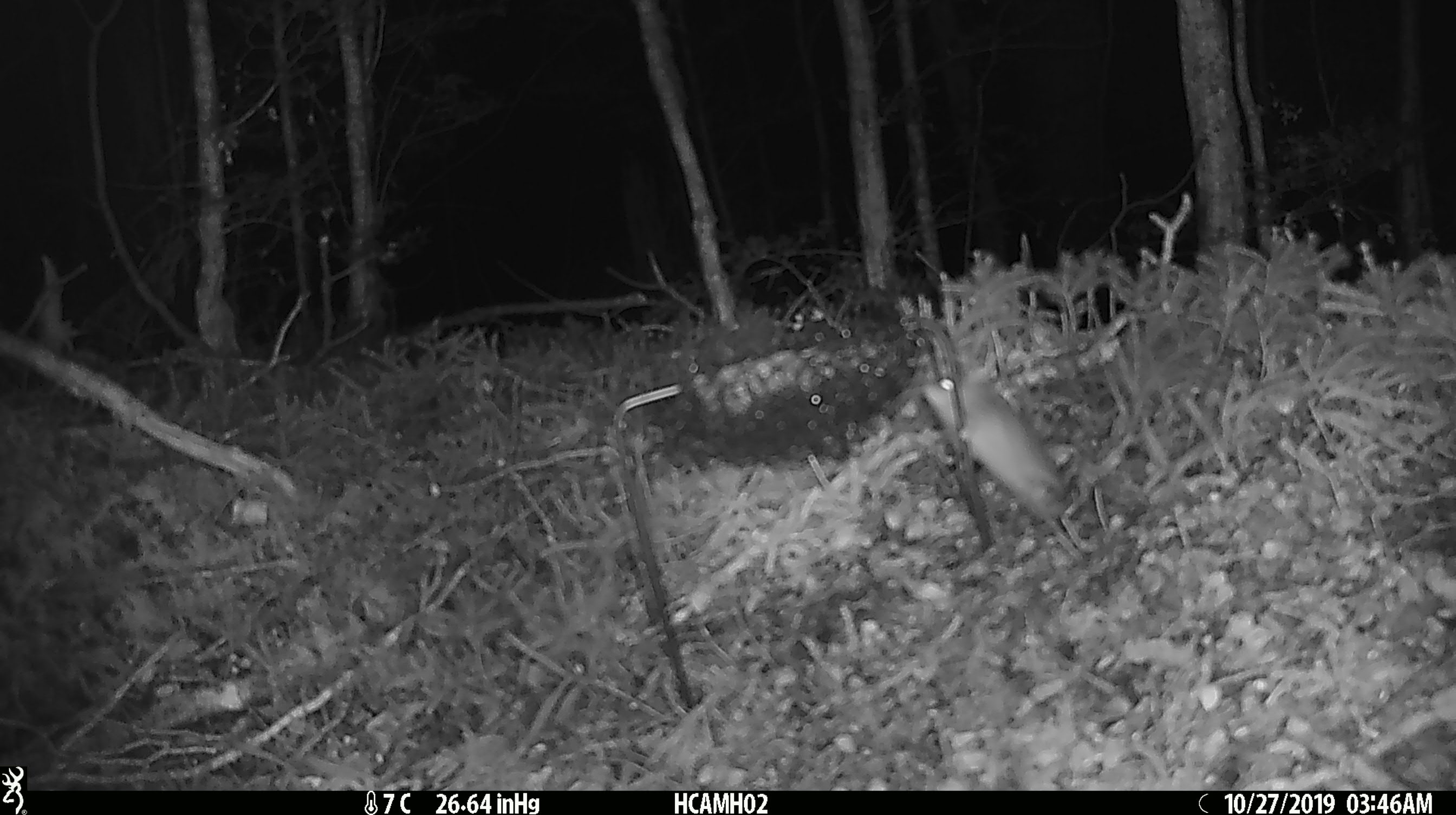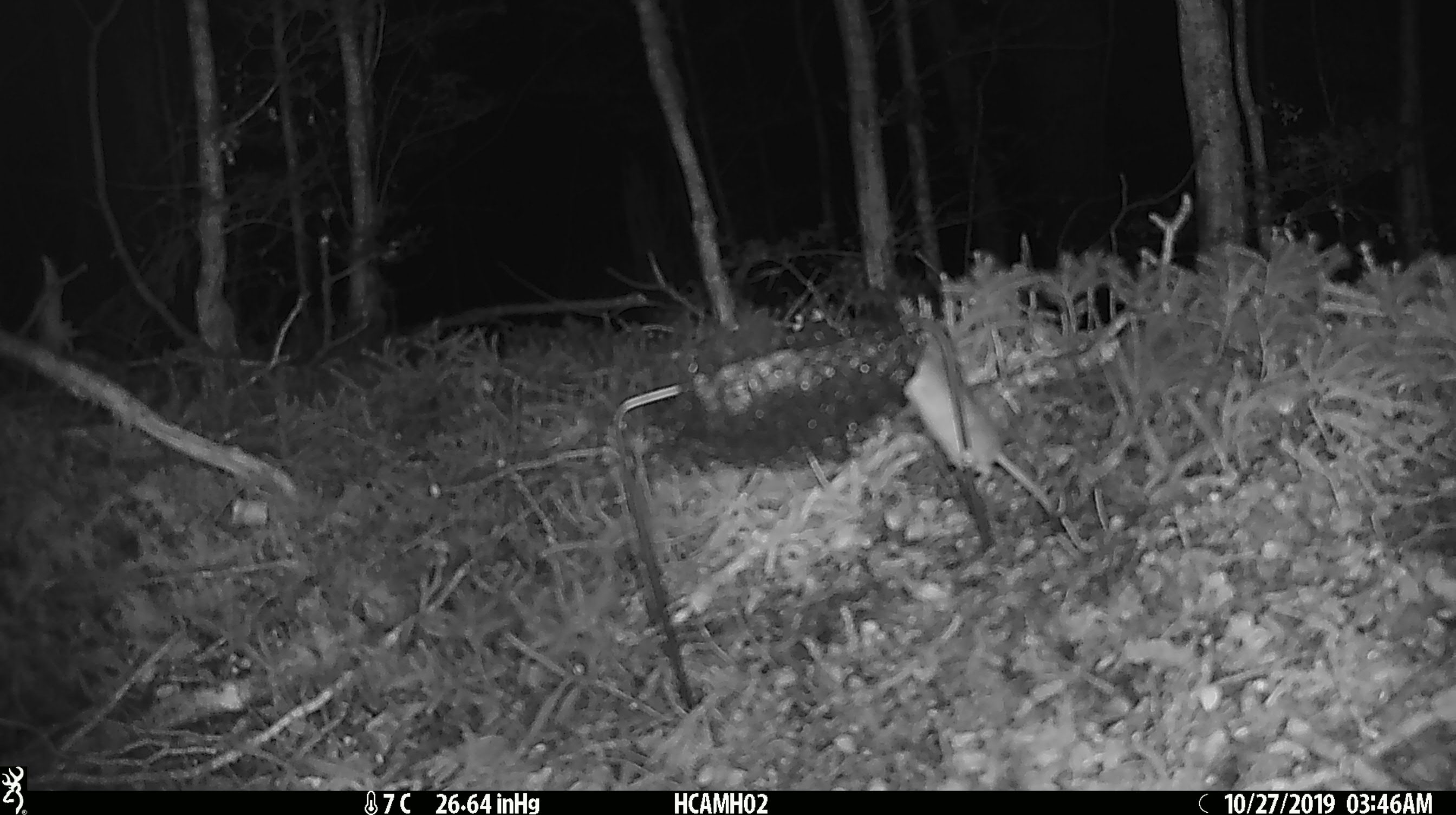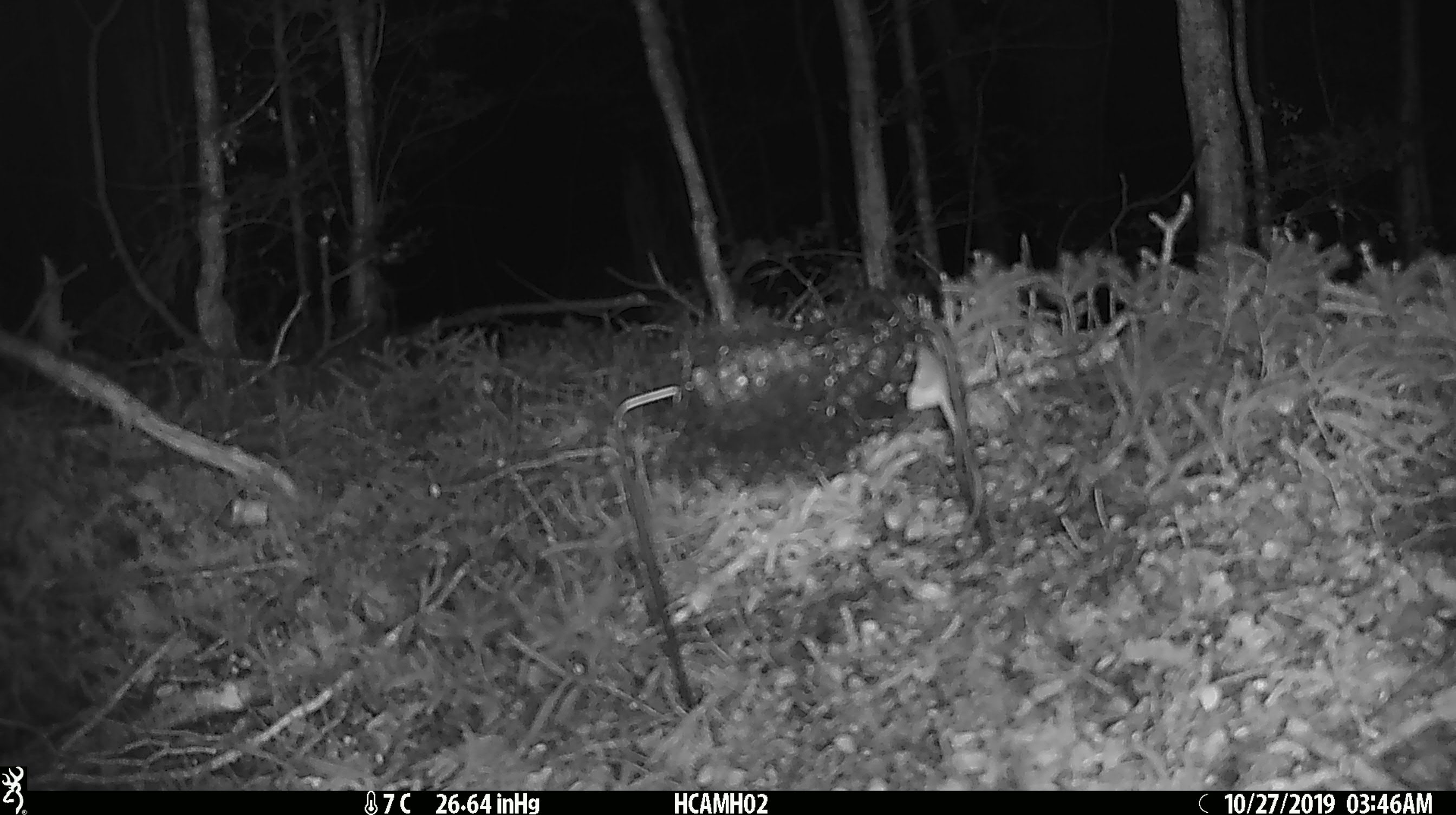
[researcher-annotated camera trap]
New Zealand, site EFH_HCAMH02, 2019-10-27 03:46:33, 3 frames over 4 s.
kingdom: Animalia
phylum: Chordata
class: Mammalia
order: Rodentia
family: Muridae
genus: Mus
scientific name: Mus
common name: mouse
Mouse (Mus).